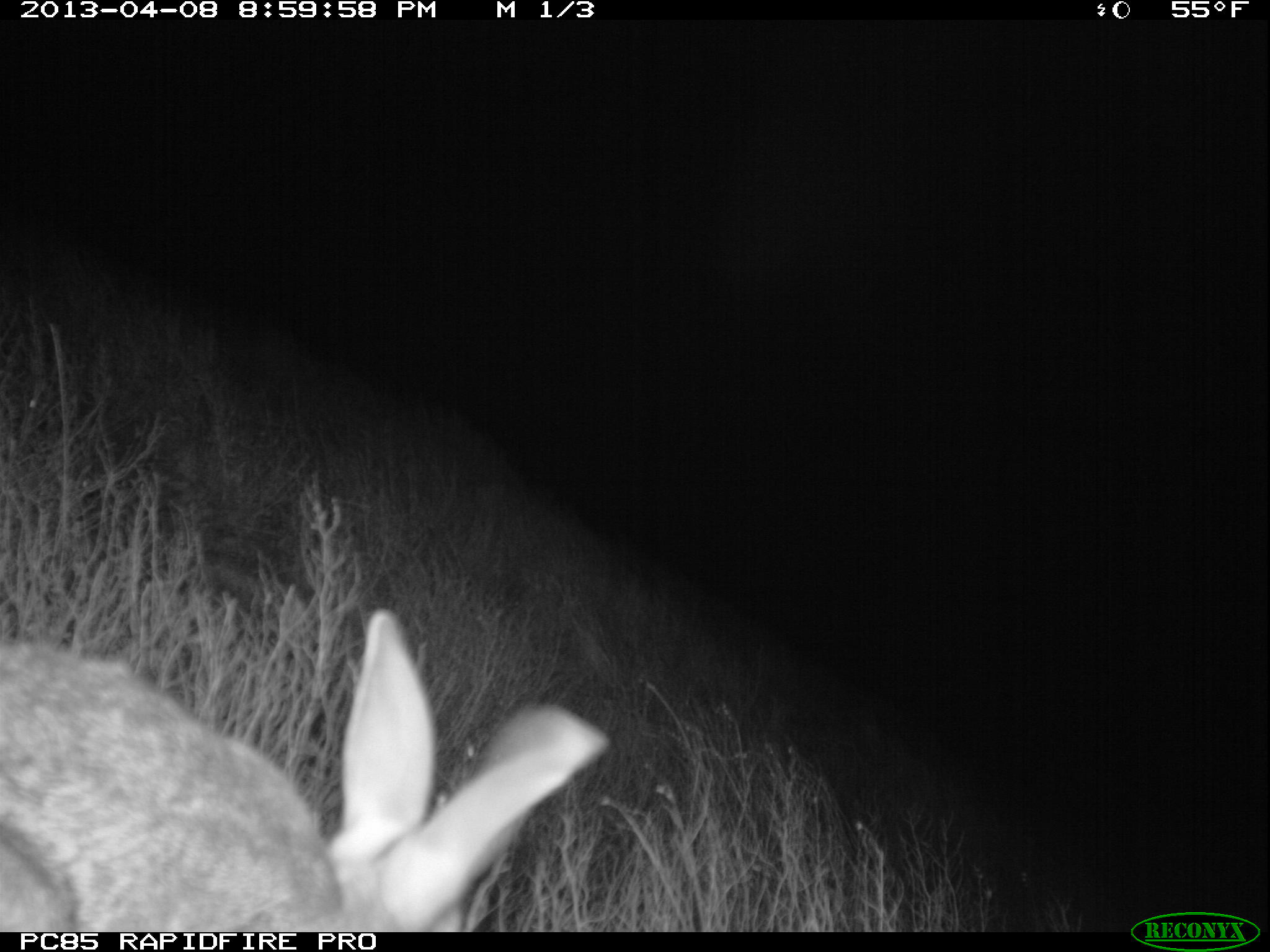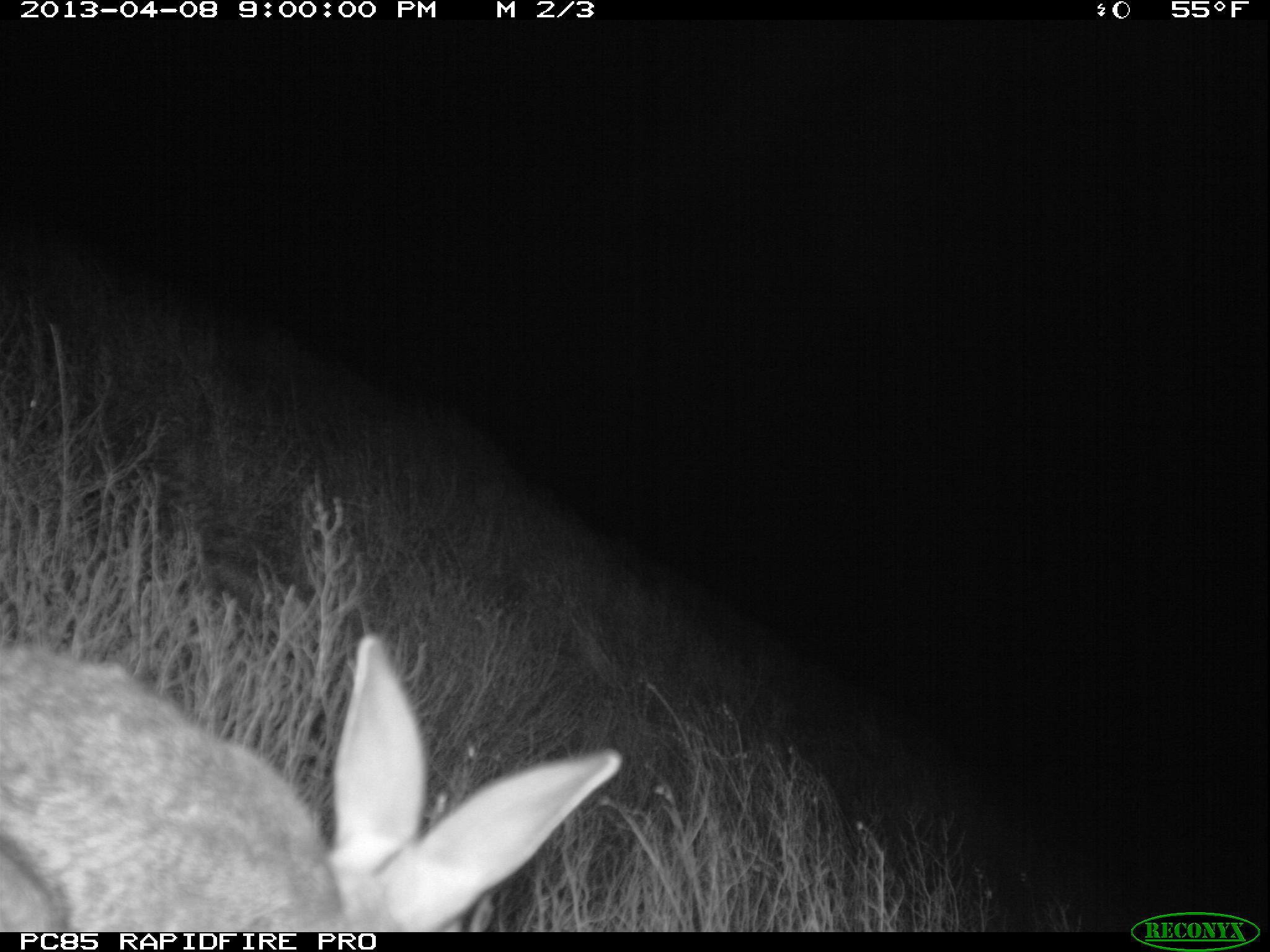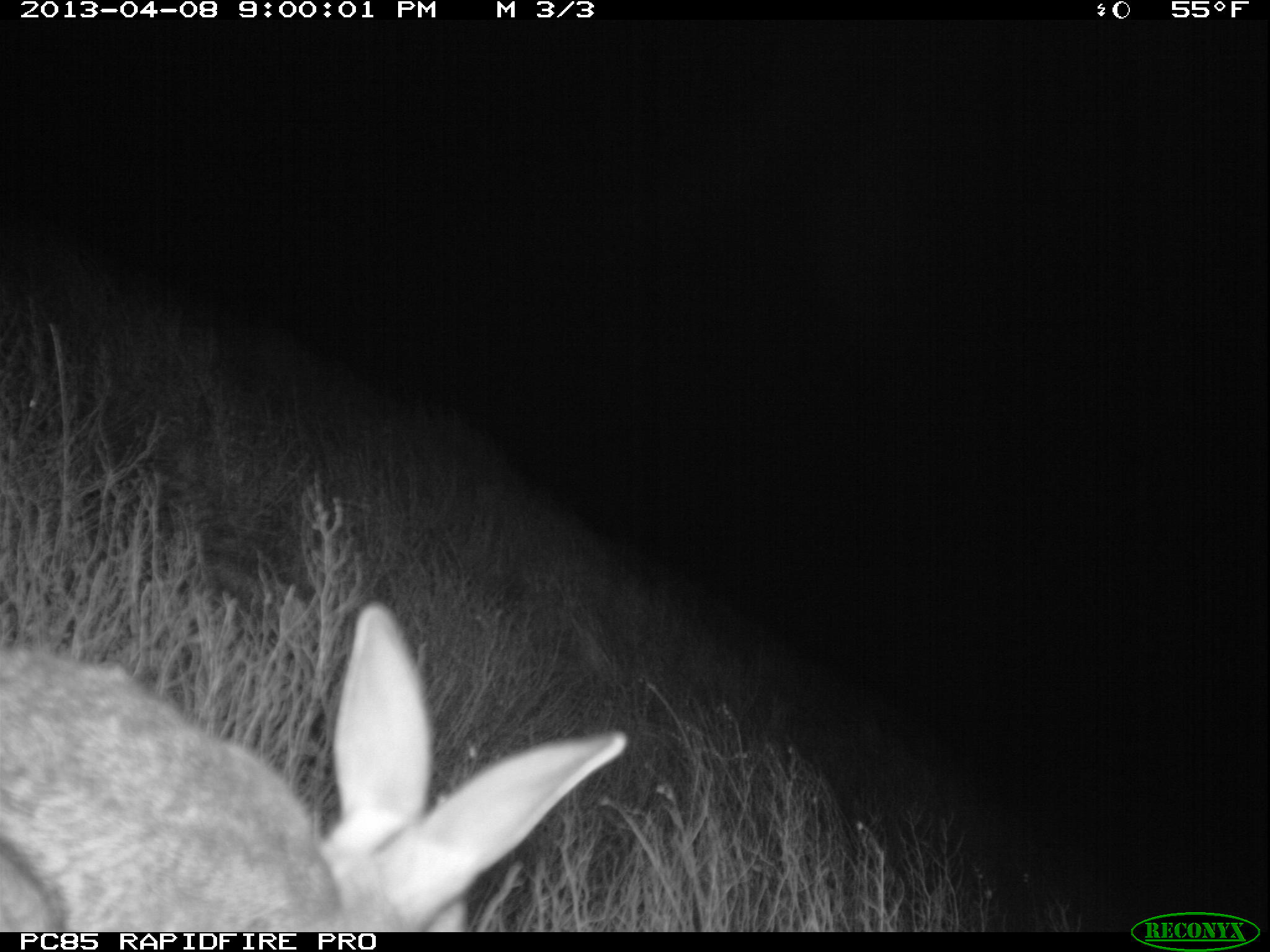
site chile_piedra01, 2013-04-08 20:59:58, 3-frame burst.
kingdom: Animalia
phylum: Chordata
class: Mammalia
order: Lagomorpha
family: Leporidae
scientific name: Leporidae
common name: rabbits and hares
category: rabbit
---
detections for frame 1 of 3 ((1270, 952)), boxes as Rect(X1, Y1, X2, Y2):
rabbit: Rect(0, 612, 608, 929)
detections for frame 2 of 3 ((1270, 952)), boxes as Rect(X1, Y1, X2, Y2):
rabbit: Rect(1, 637, 624, 929)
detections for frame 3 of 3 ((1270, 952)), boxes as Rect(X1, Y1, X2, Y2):
rabbit: Rect(0, 606, 642, 927)